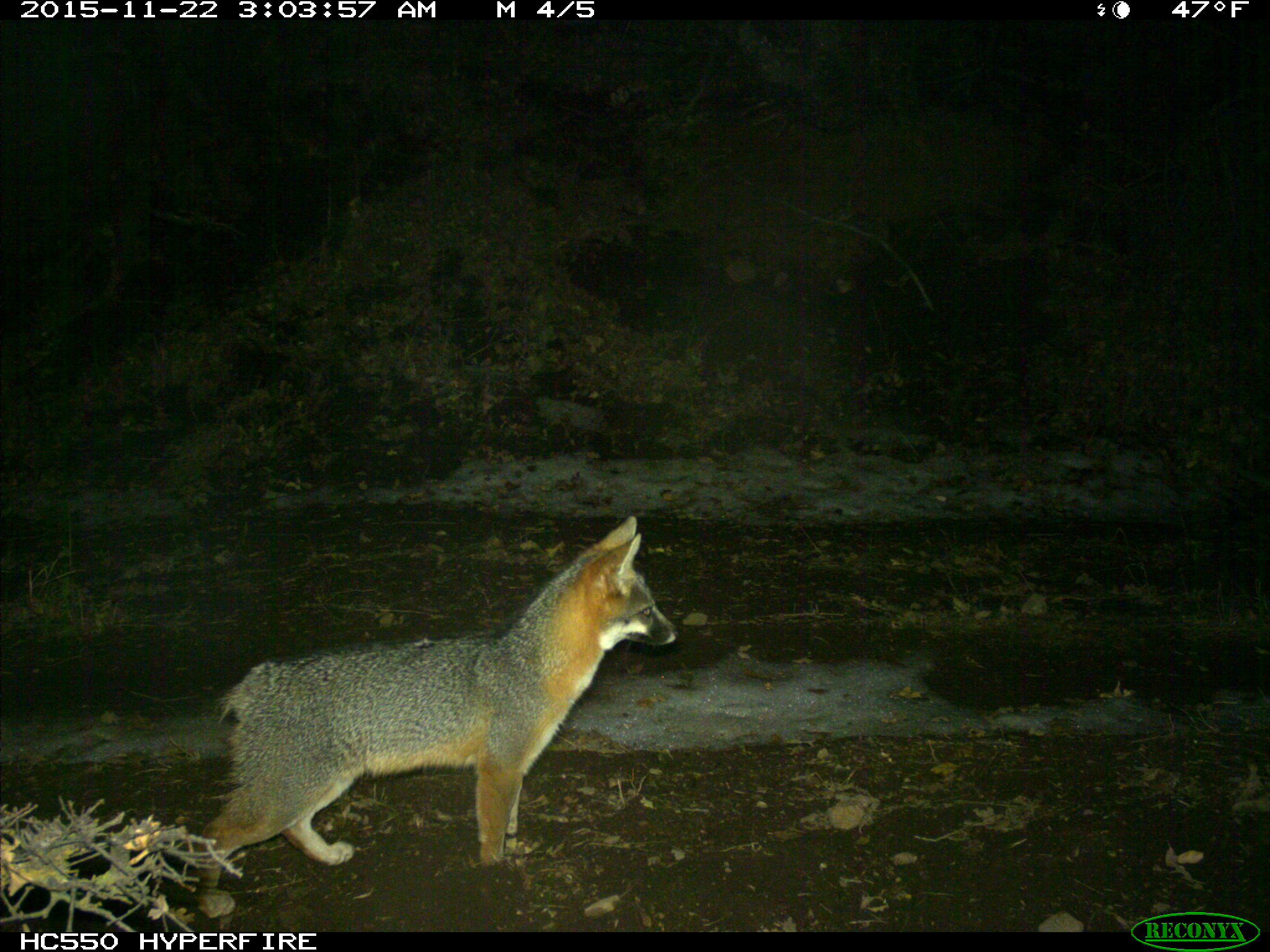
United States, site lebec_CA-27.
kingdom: Animalia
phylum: Chordata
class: Mammalia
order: Carnivora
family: Canidae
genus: Urocyon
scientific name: Urocyon cinereoargenteus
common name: gray fox